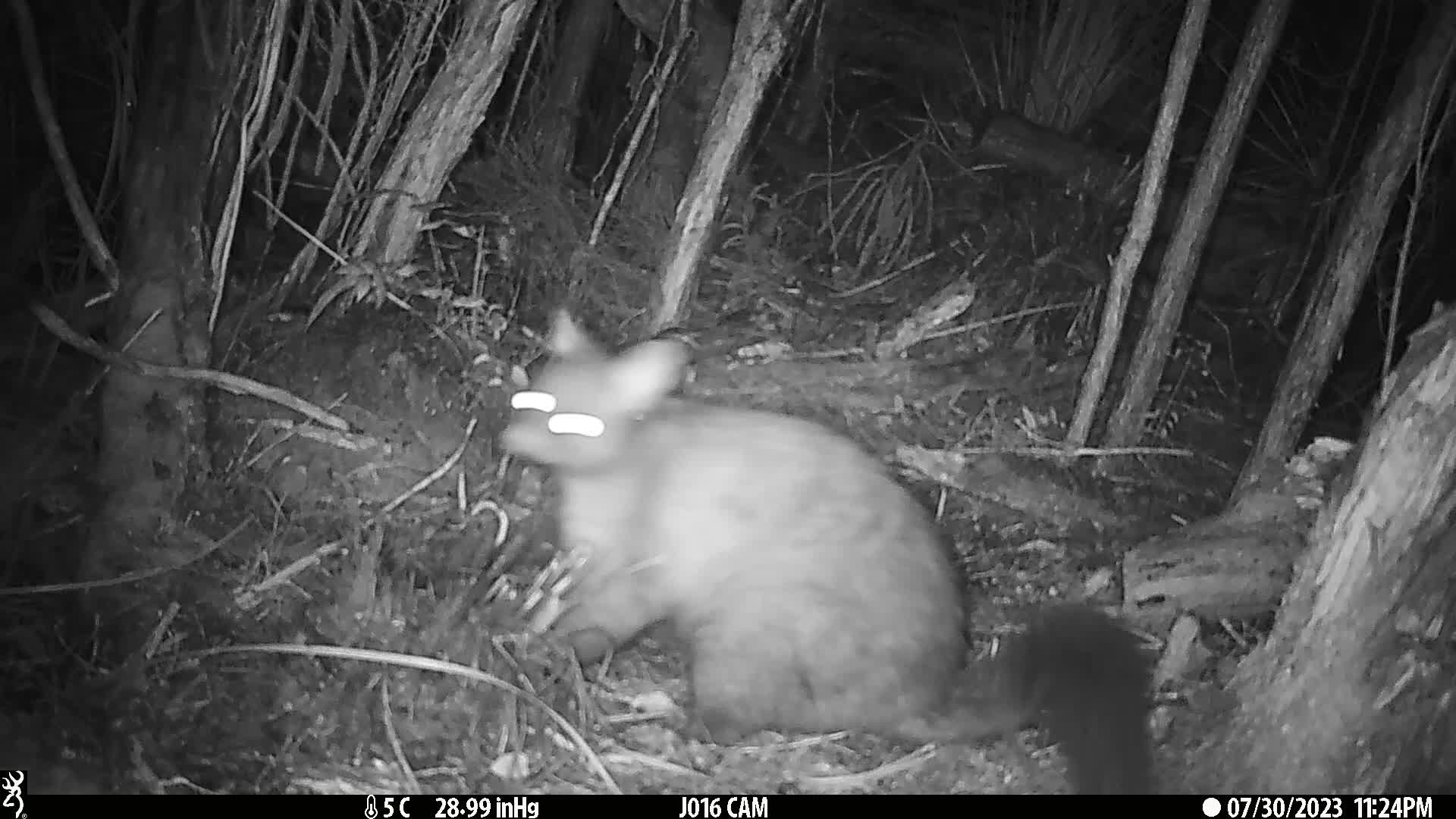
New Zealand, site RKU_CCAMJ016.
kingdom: Animalia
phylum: Chordata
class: Mammalia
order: Diprotodontia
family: Phalangeridae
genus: Trichosurus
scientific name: Trichosurus vulpecula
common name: common brushtail possum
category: possum